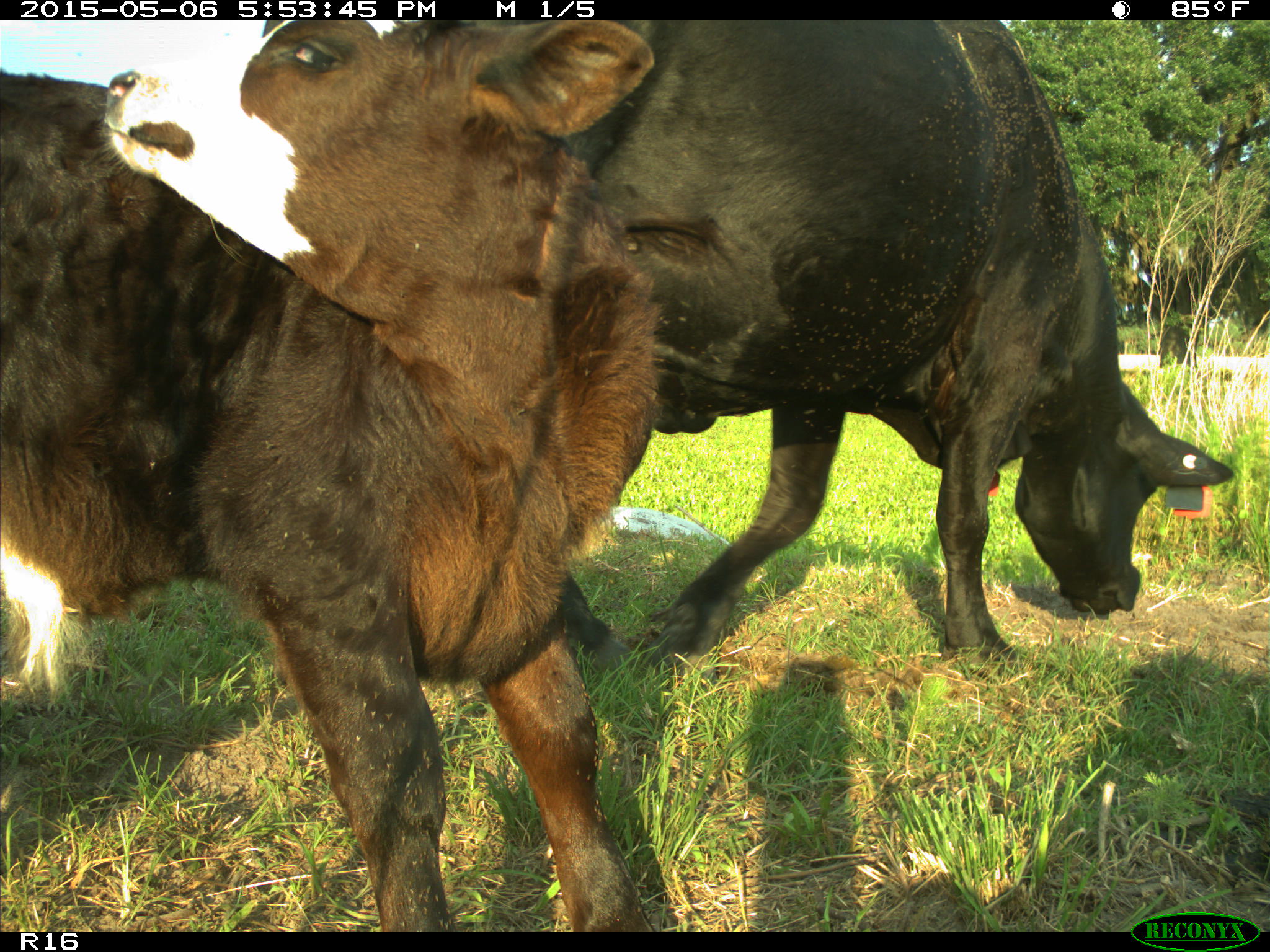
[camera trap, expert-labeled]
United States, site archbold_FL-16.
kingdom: Animalia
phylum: Chordata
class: Mammalia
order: Artiodactyla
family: Bovidae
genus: Bos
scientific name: Bos taurus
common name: domestic cow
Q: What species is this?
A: Bos taurus (domestic cow).